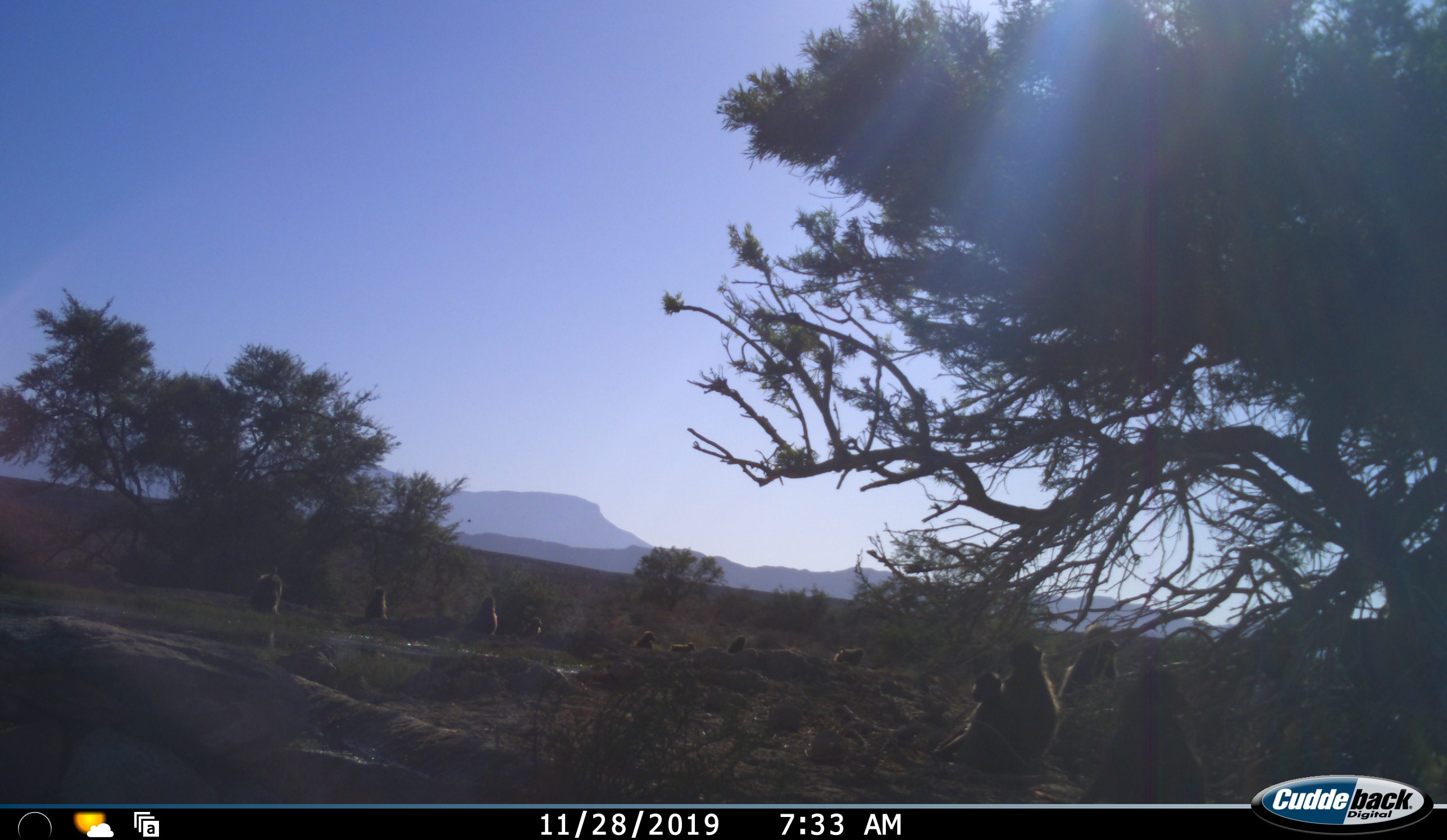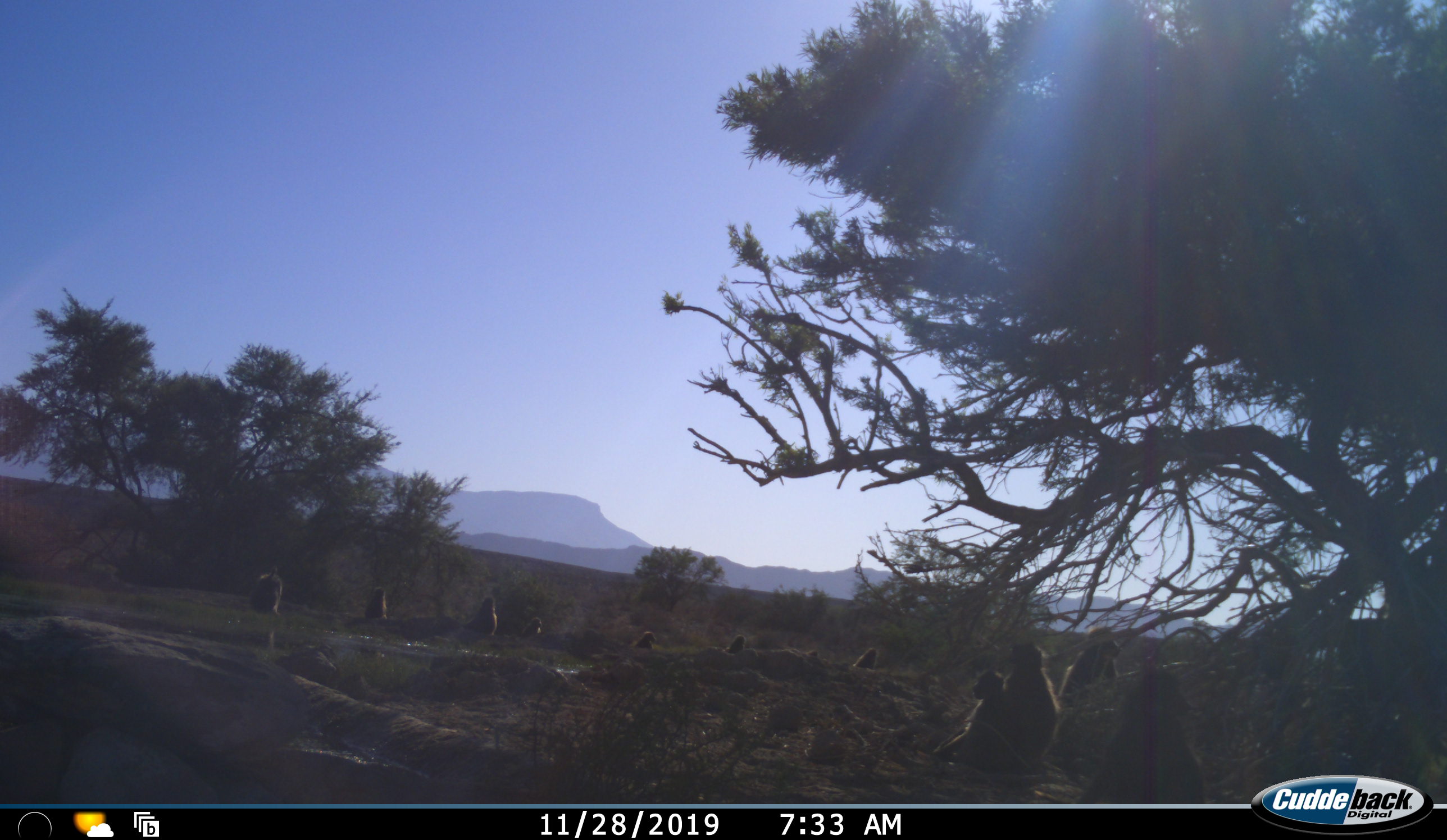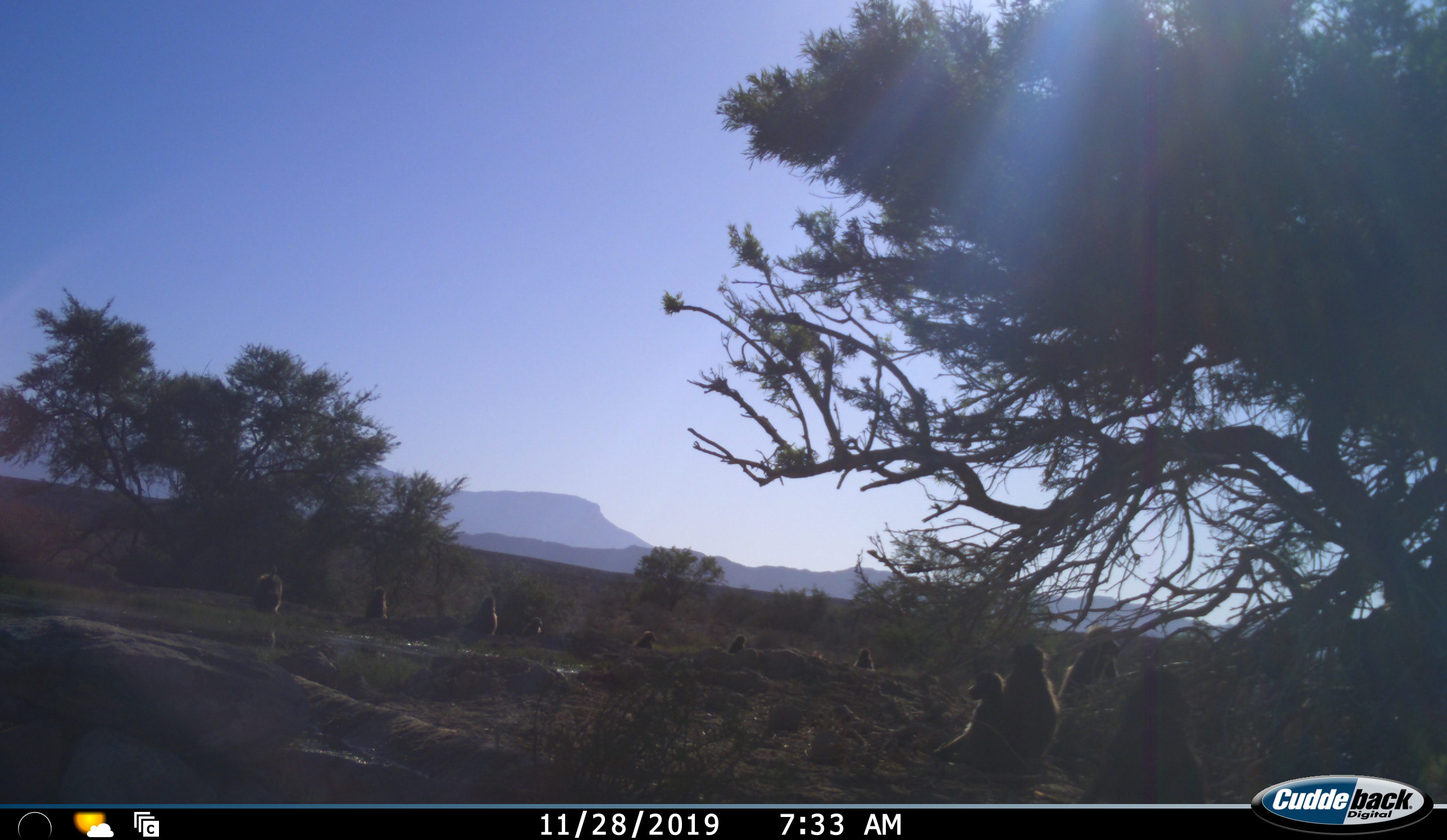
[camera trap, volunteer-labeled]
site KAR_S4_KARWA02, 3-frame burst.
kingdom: Animalia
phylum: Chordata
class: Mammalia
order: Primates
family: Cercopithecidae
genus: Papio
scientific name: Papio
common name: baboon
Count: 11-50.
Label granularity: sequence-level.